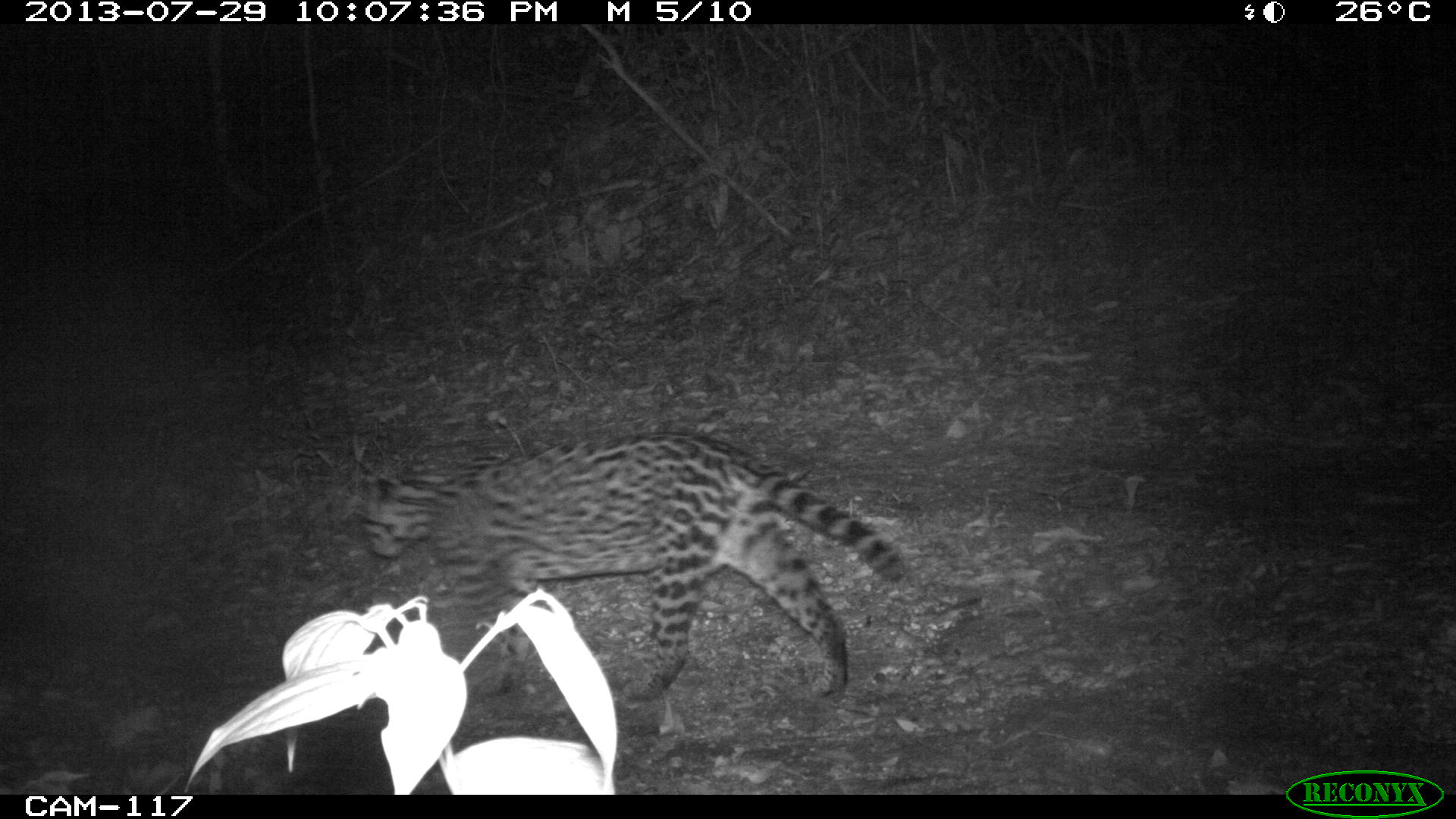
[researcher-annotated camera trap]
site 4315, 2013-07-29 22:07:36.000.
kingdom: Animalia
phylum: Chordata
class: Mammalia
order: Carnivora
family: Felidae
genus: Leopardus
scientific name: Leopardus pardalis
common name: ocelot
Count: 1.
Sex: female.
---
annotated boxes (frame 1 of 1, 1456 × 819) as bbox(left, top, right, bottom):
leopardus pardalis: bbox(356, 430, 905, 703)